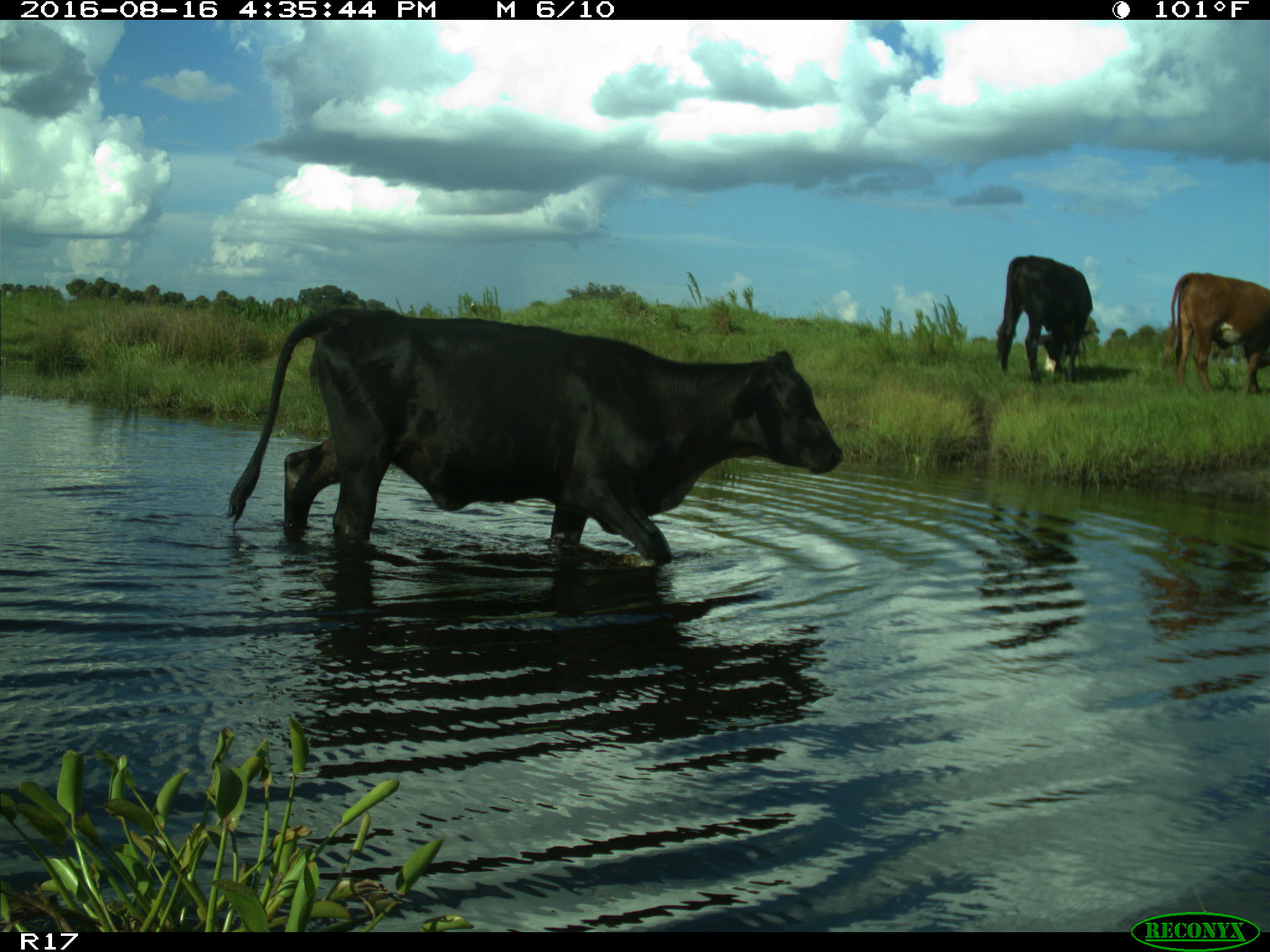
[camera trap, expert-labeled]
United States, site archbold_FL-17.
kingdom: Animalia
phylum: Chordata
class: Mammalia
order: Artiodactyla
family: Bovidae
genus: Bos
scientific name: Bos taurus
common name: domestic cow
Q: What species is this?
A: Bos taurus (domestic cow).